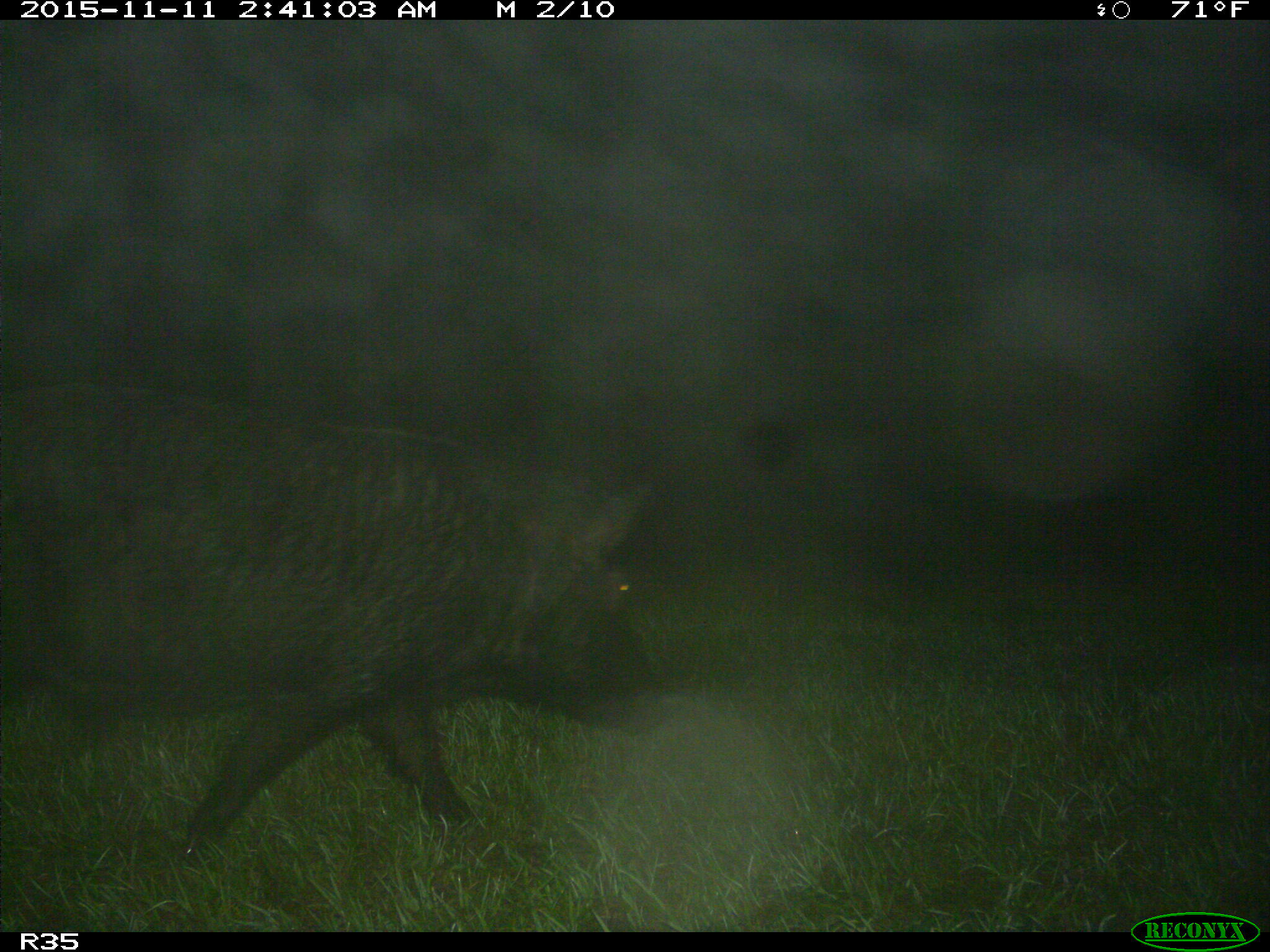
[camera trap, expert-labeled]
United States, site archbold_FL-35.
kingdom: Animalia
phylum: Chordata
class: Mammalia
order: Artiodactyla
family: Suidae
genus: Sus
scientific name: Sus scrofa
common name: wild boar